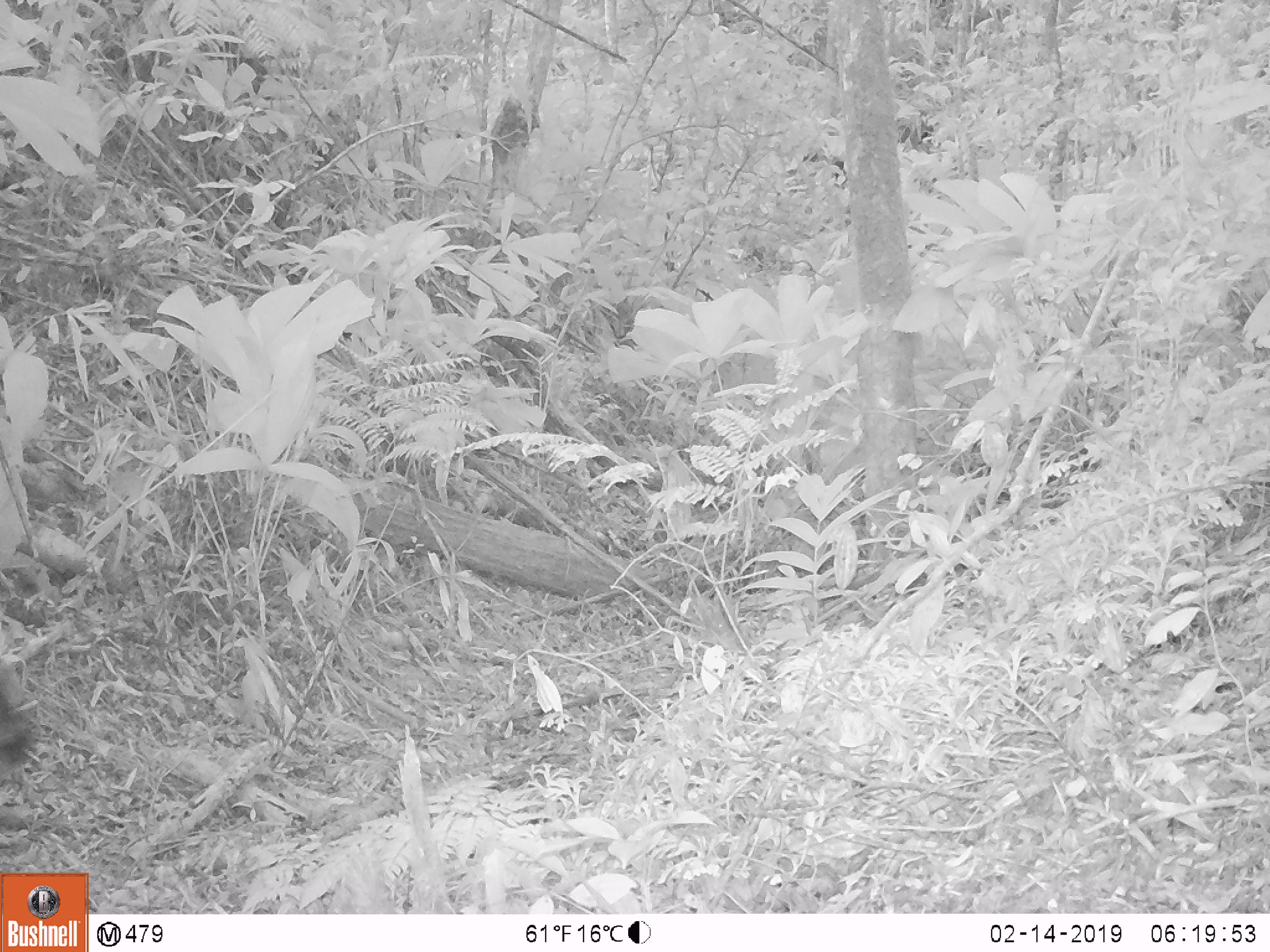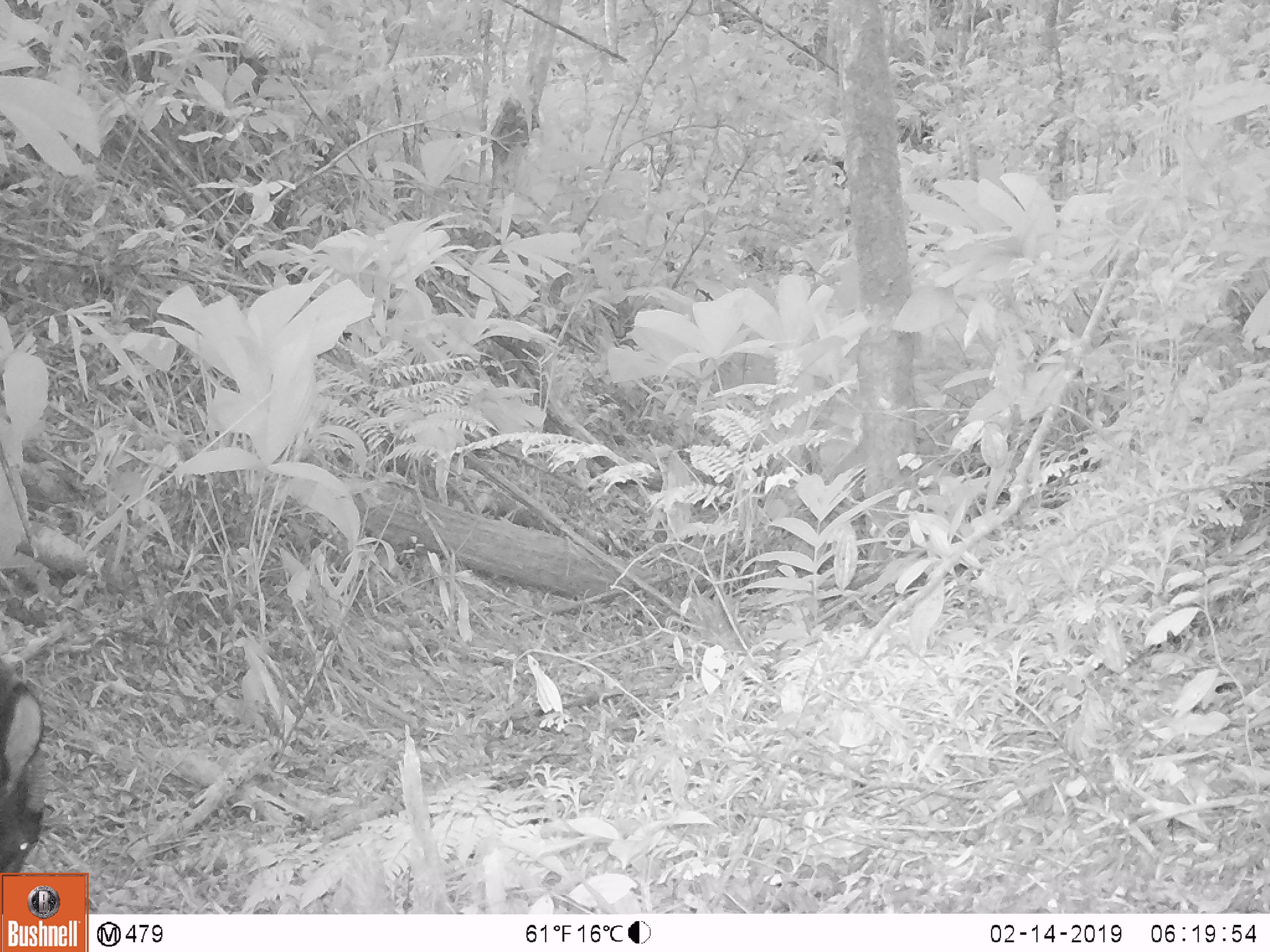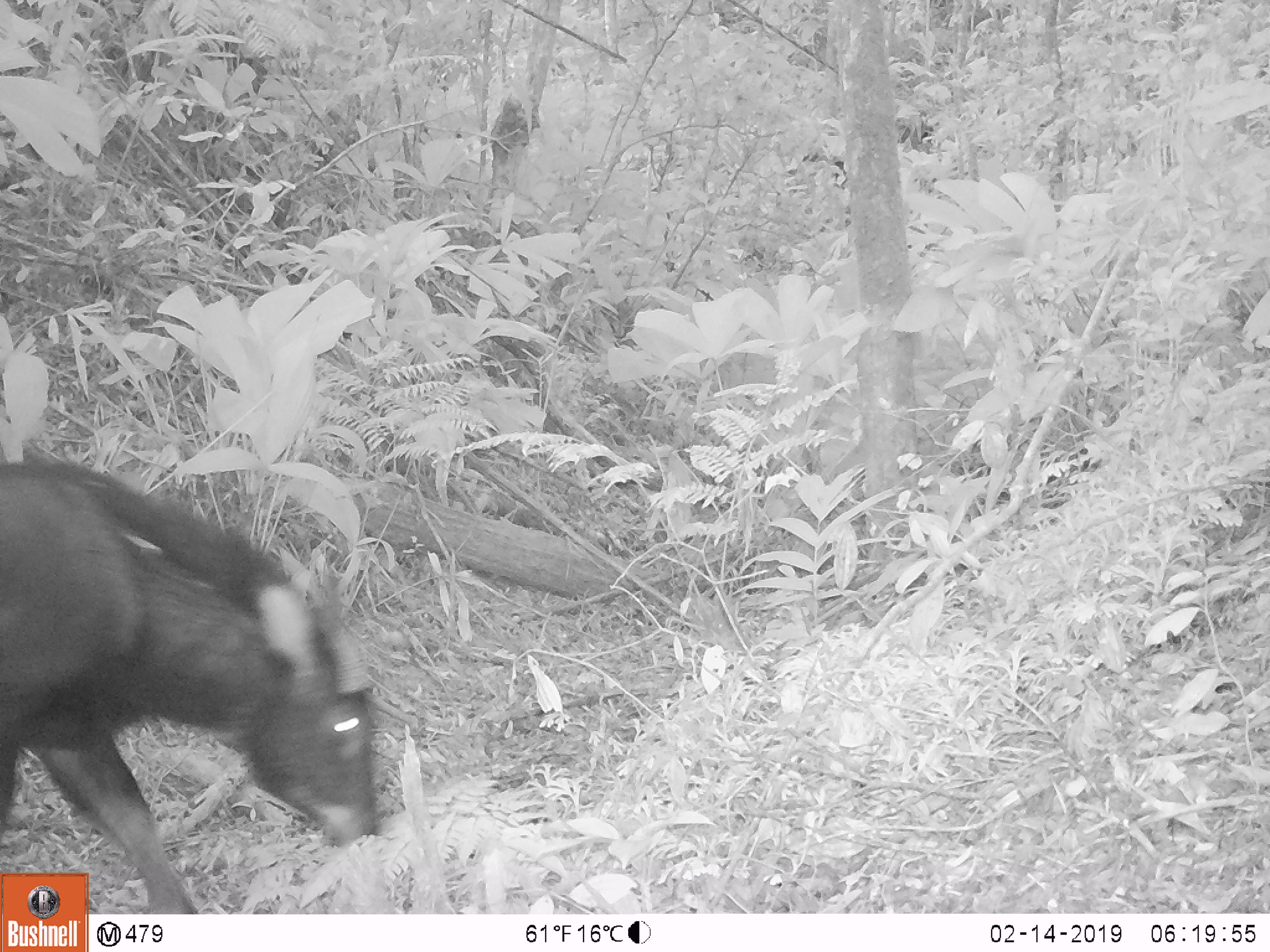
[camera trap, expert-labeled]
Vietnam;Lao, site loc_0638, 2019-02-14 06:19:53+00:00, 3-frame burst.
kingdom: Animalia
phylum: Chordata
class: Mammalia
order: Artiodactyla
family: Bovidae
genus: Capricornis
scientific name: Capricornis sumatraensis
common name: chinese serow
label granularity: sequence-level